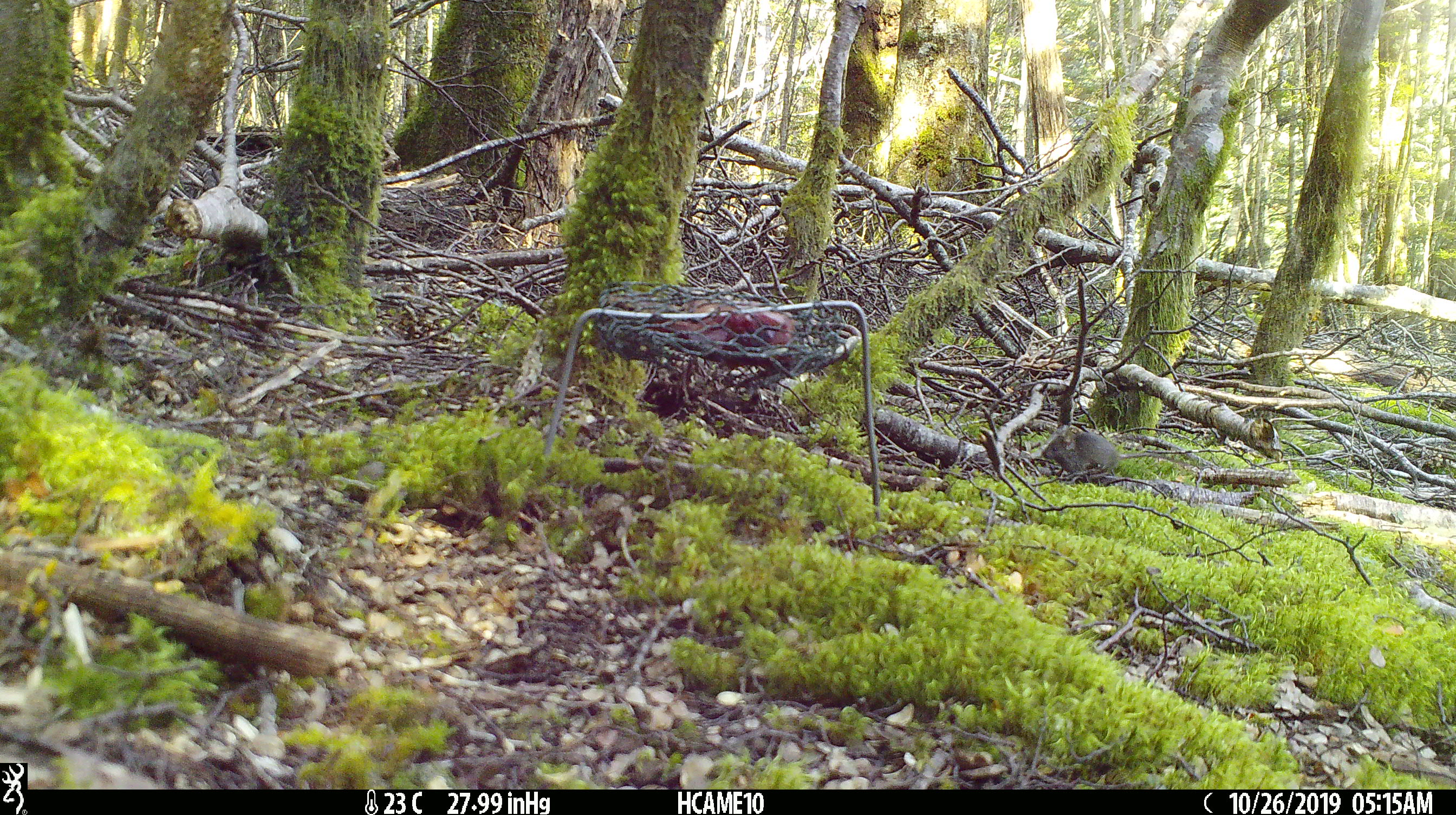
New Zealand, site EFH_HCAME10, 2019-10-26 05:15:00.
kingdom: Animalia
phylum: Chordata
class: Mammalia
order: Rodentia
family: Muridae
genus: Mus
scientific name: Mus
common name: mouse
Mouse (Mus).